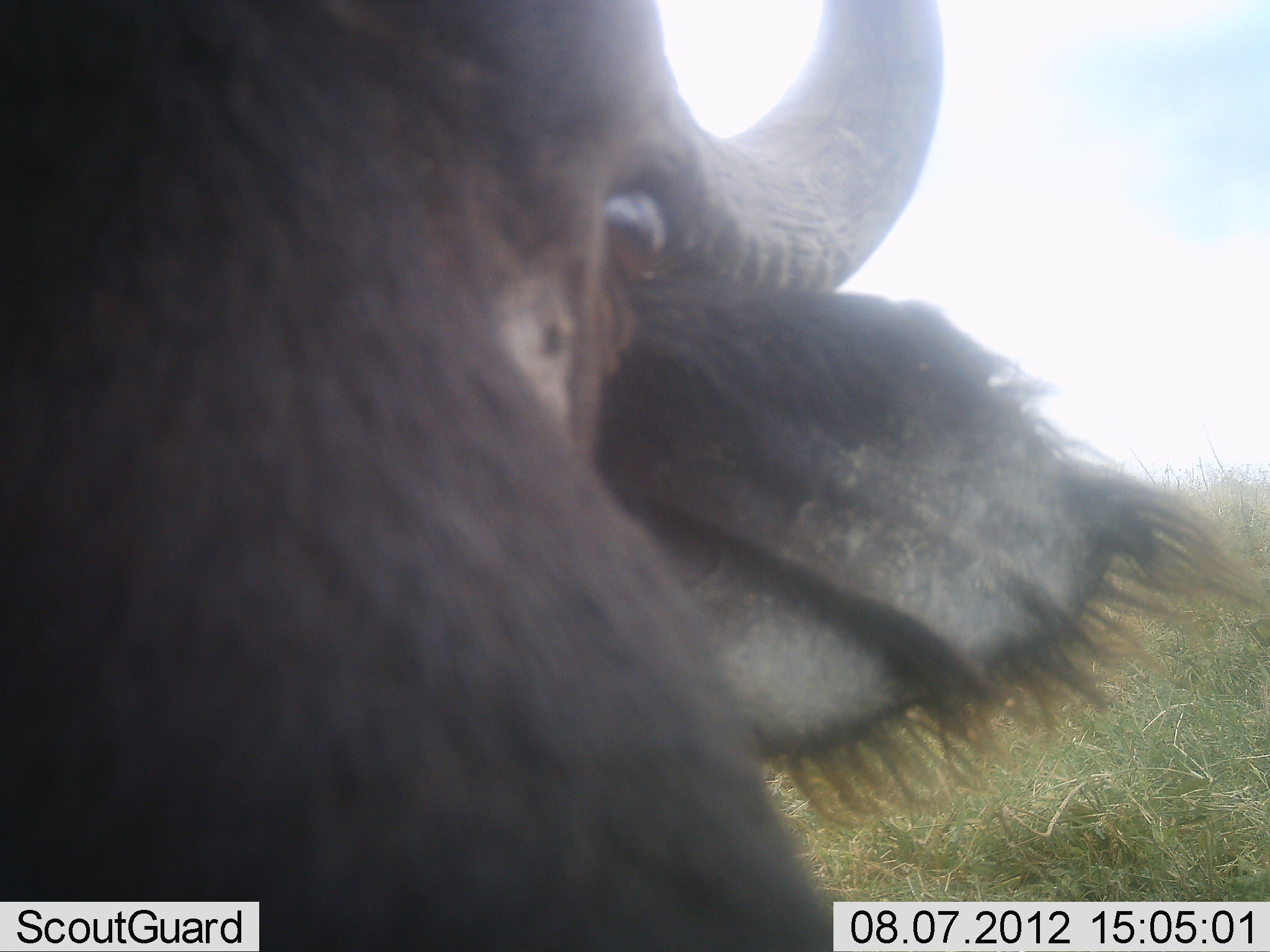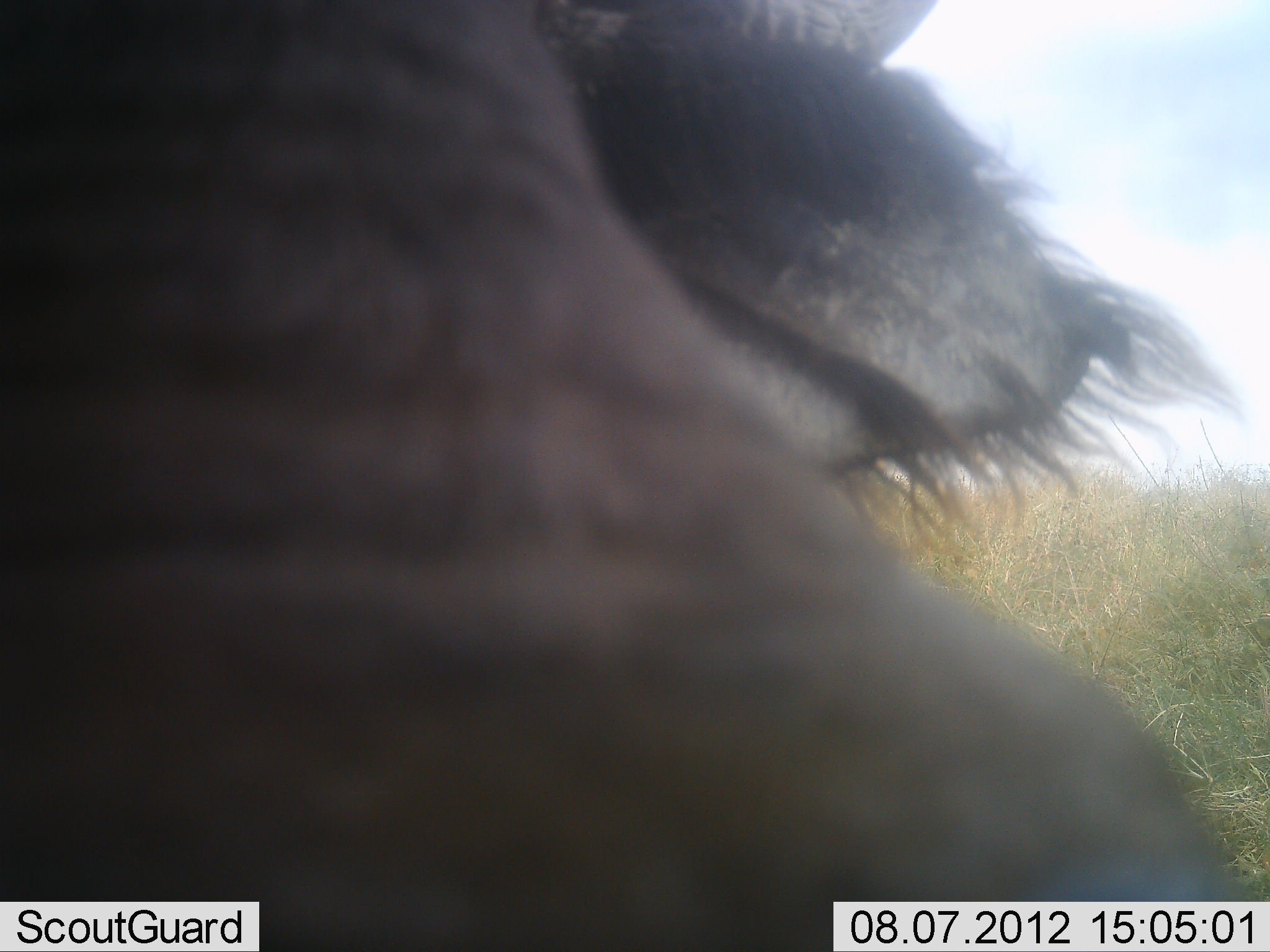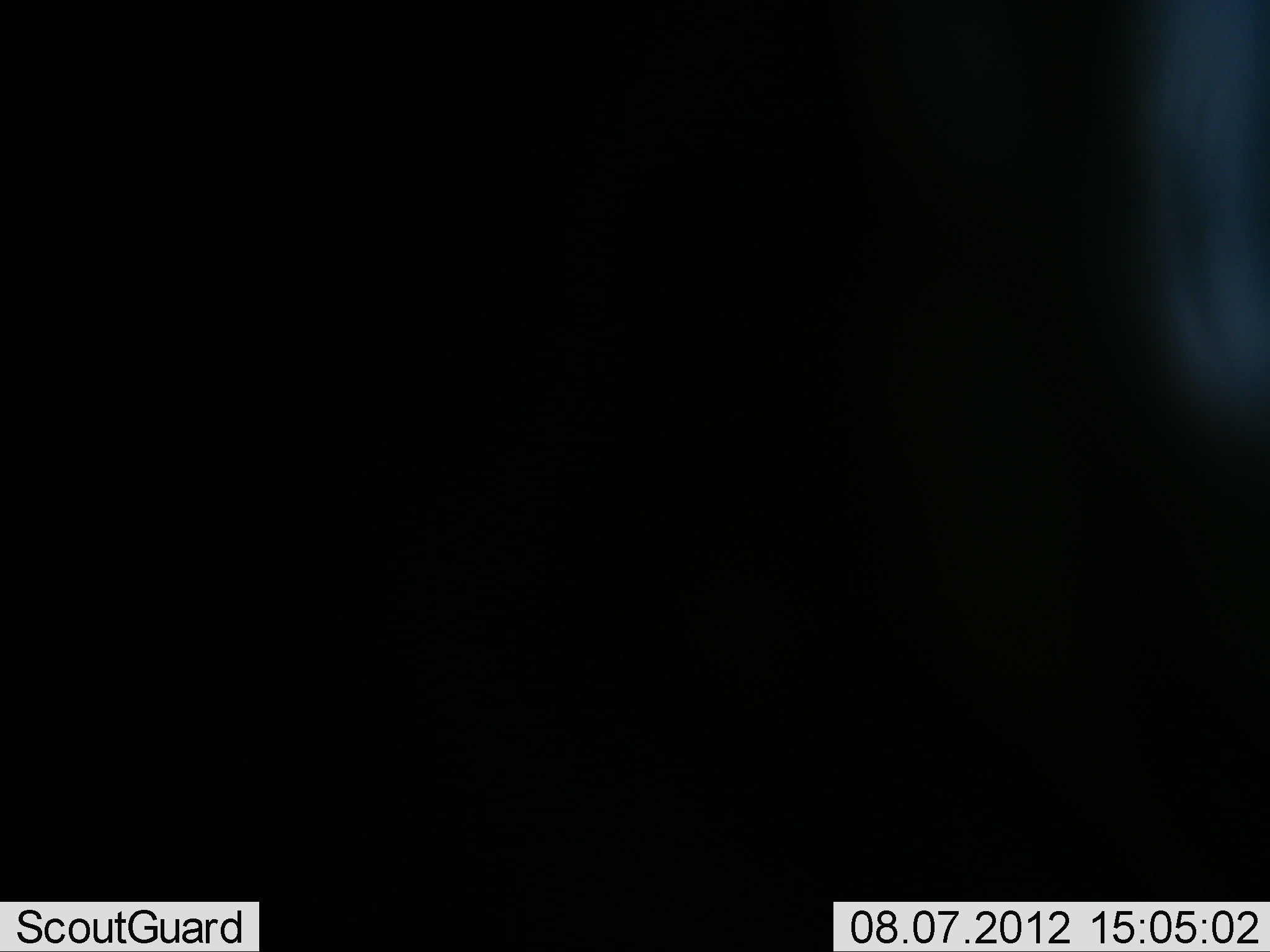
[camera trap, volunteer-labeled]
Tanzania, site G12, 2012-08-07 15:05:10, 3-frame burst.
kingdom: Animalia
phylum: Chordata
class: Mammalia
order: Artiodactyla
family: Bovidae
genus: Connochaetes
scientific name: Connochaetes taurinus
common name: blue wildebeest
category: wildebeest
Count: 1.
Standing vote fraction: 40%.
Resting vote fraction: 20%.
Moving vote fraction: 20%.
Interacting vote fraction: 20%.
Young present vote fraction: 0%.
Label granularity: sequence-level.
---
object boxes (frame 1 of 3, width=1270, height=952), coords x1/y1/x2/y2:
animal: 0/0/1218/950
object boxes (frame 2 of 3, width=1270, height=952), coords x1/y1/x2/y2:
animal: 0/0/1241/949